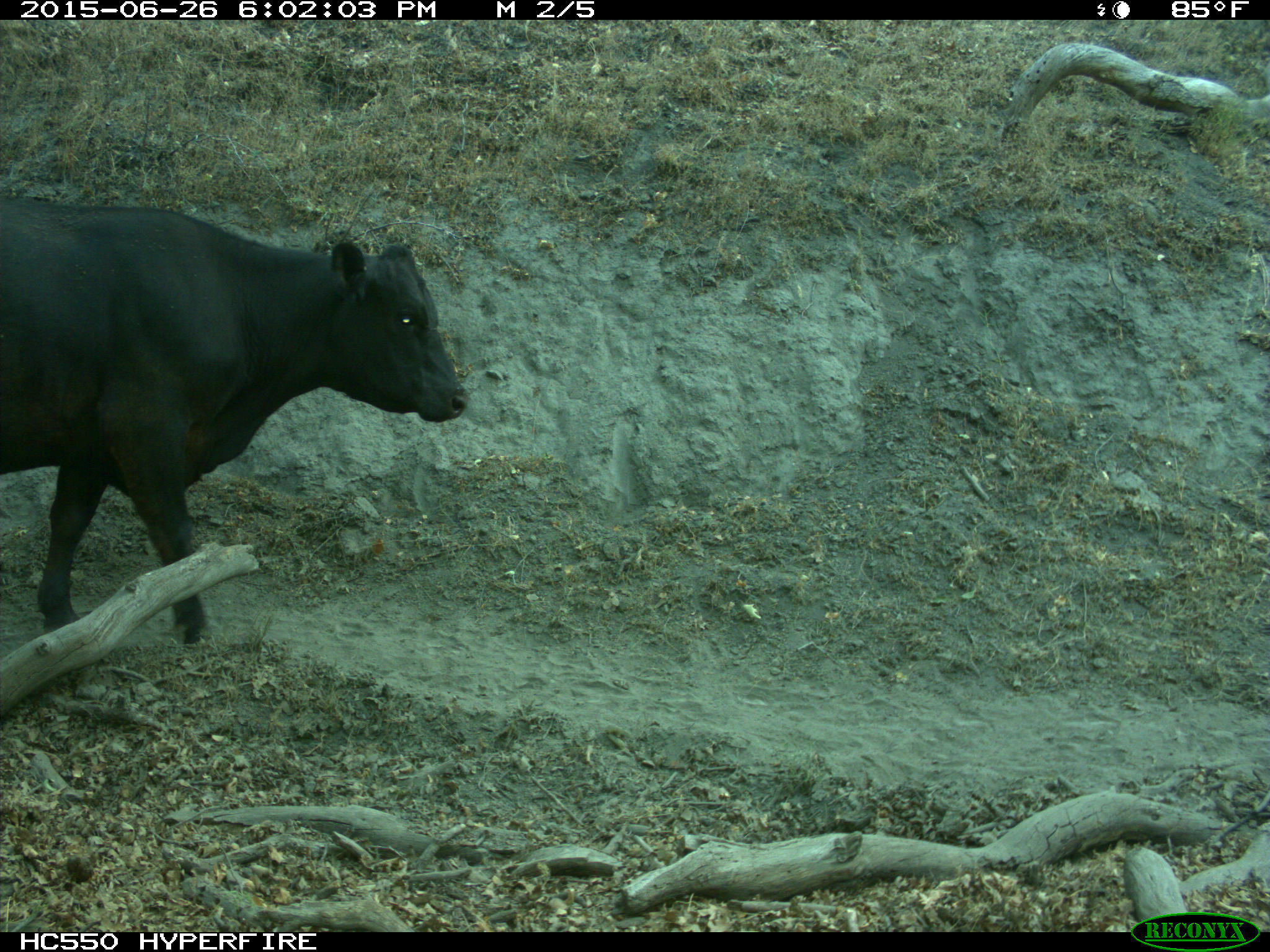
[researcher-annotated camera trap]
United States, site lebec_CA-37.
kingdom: Animalia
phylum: Chordata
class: Mammalia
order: Artiodactyla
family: Bovidae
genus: Bos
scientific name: Bos taurus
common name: domestic cow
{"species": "Bos taurus (domestic cow)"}